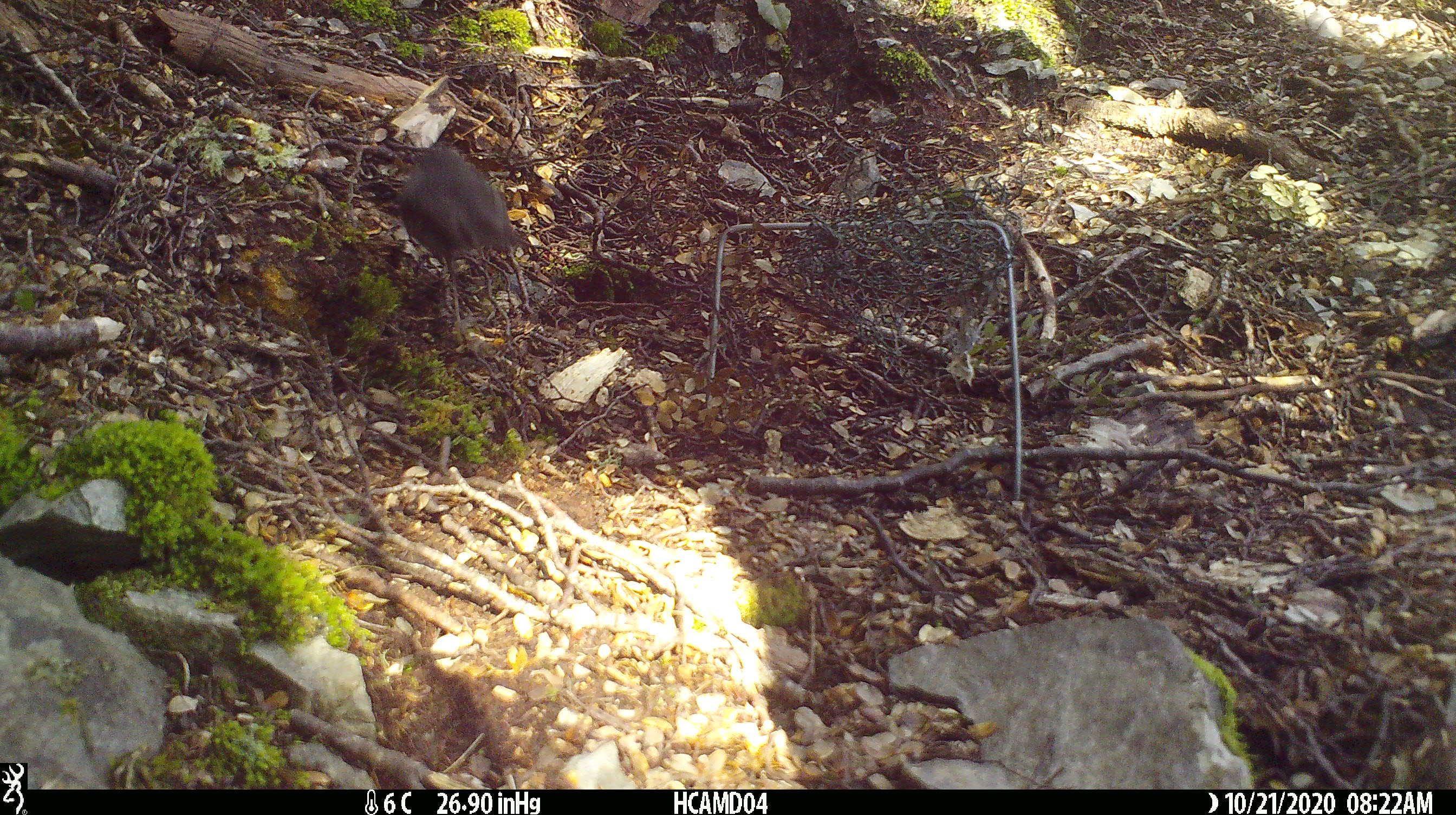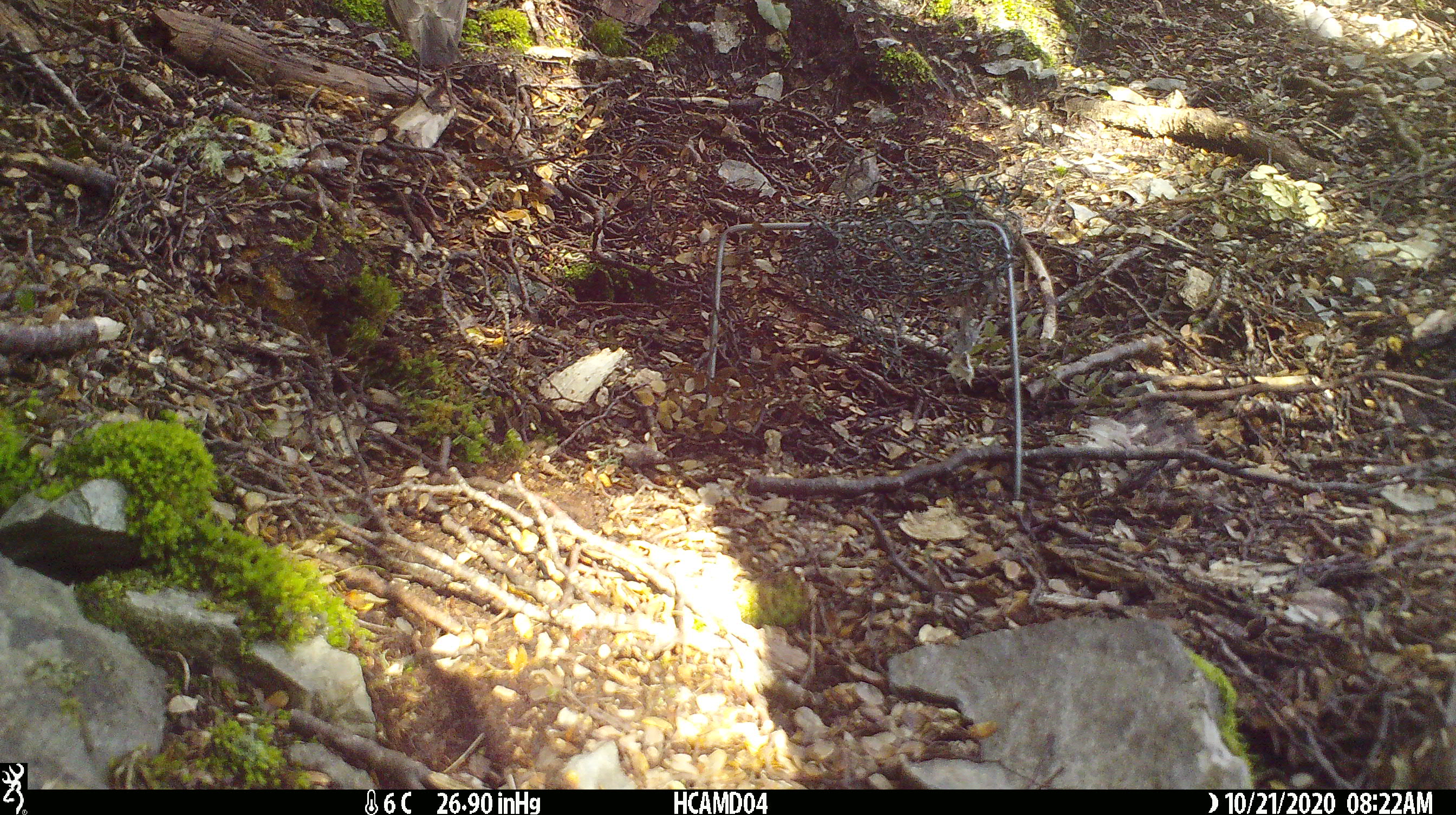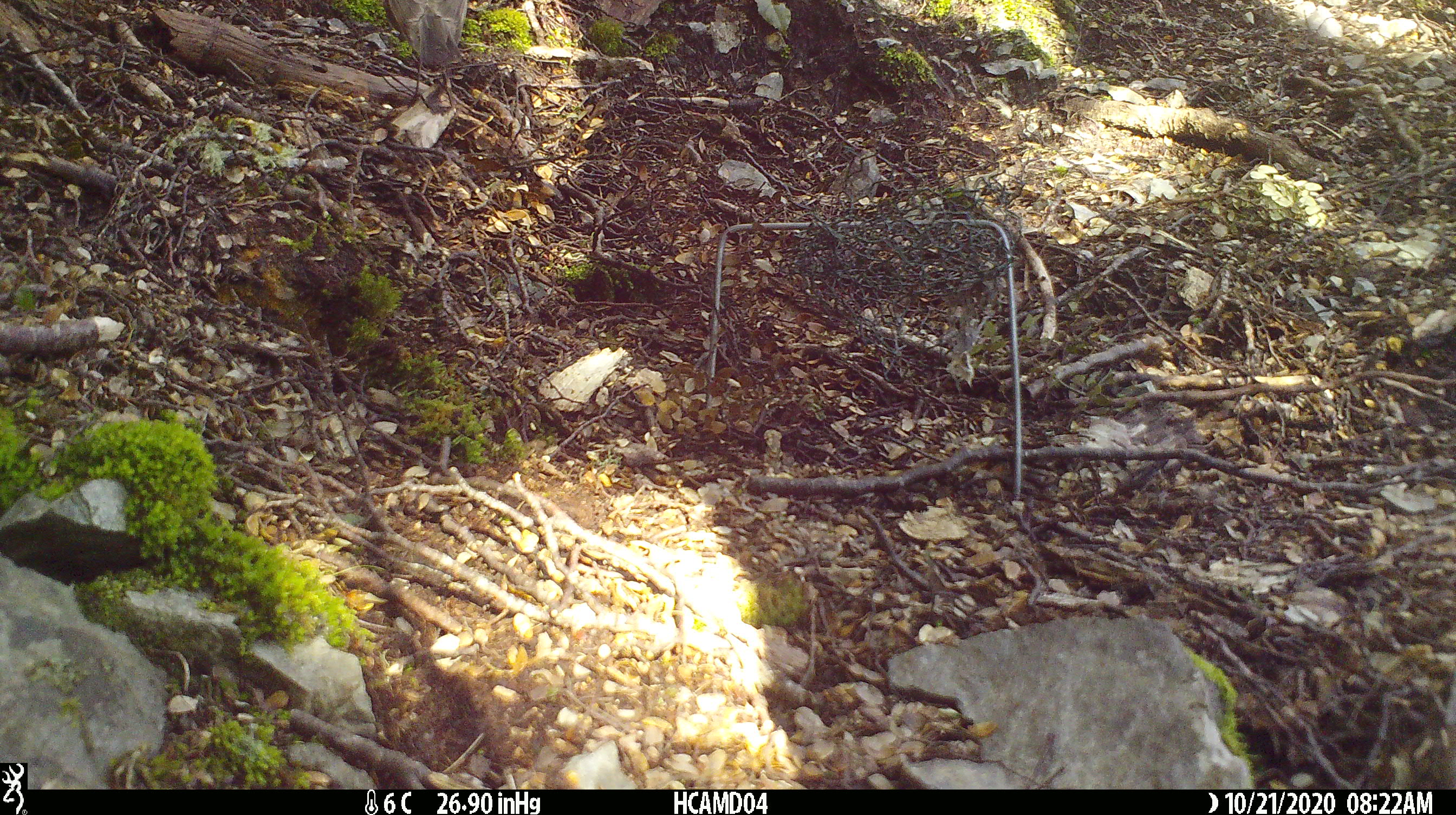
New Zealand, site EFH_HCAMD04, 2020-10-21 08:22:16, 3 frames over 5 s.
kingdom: Animalia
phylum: Chordata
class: Aves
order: Passeriformes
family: Petroicidae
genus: Petroica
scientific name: Petroica australis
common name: new zealand robin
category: robin